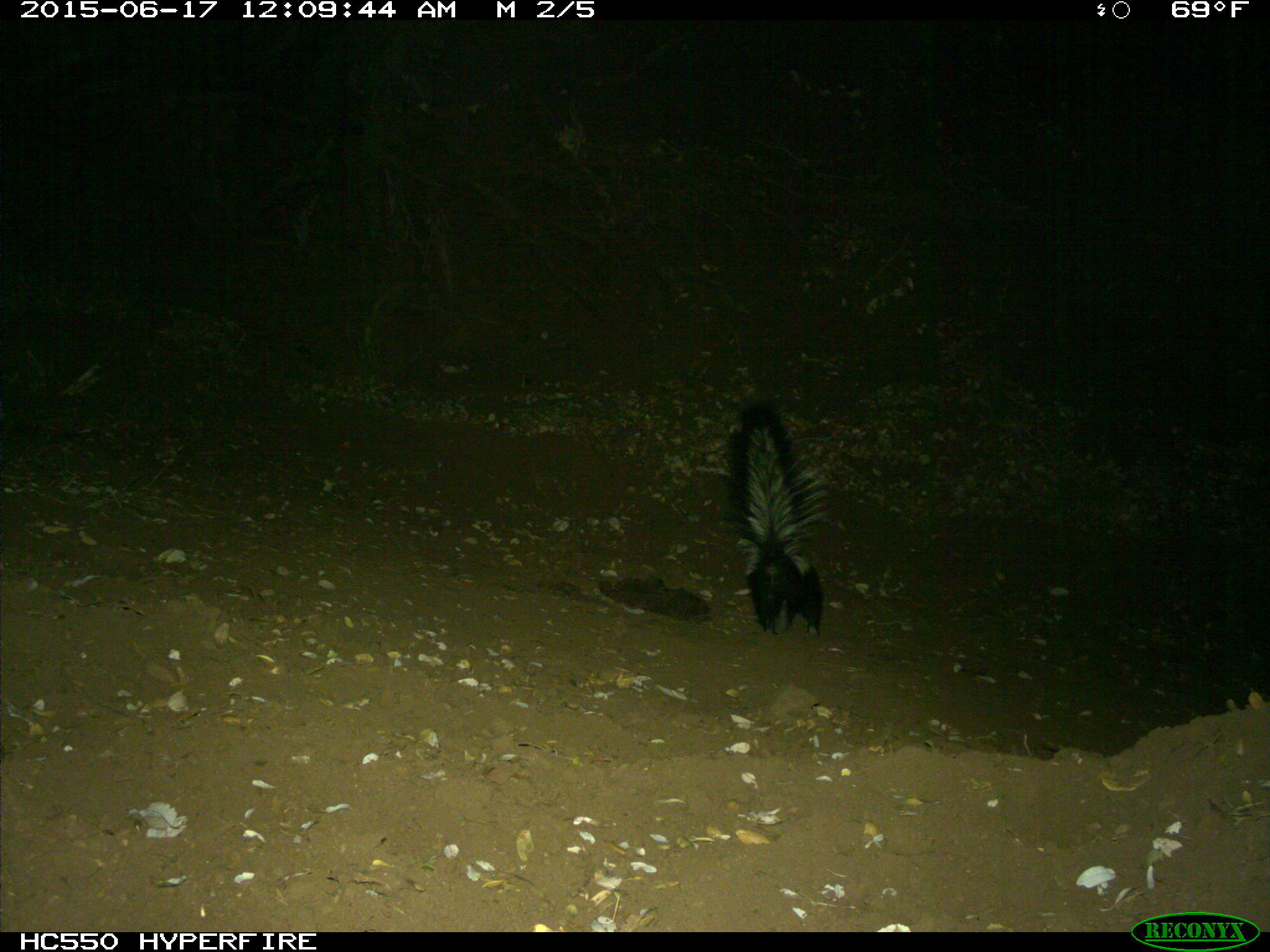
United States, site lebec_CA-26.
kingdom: Animalia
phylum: Chordata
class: Mammalia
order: Carnivora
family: Mephitidae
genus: Mephitis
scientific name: Mephitis mephitis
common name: striped skunk